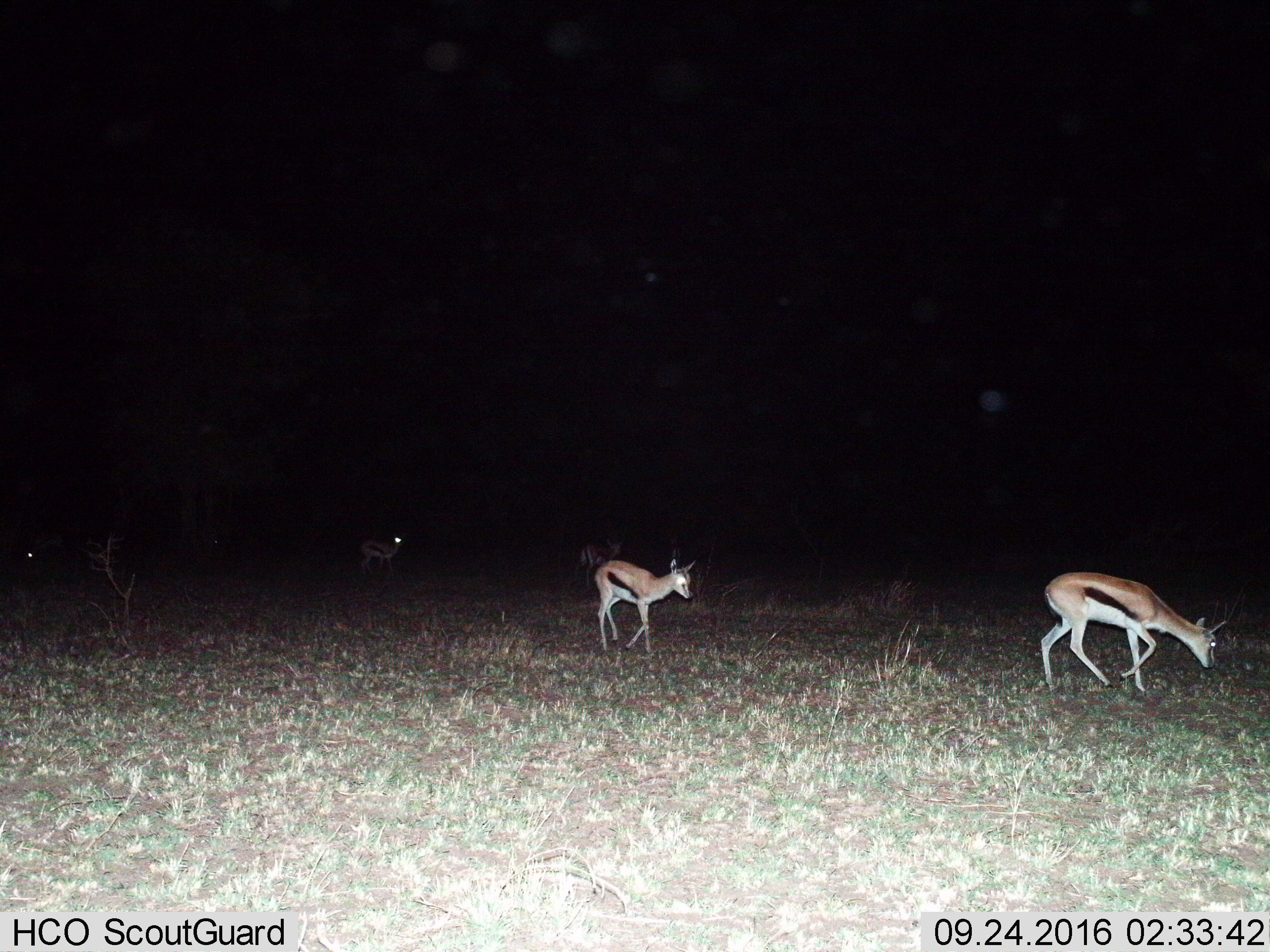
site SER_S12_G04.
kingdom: Animalia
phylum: Chordata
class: Mammalia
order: Artiodactyla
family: Bovidae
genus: Eudorcas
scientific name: Eudorcas thomsonii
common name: thomson's gazelle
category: gazellethomsons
Gazellethomsons (thomson's gazelle) (Eudorcas thomsonii), count 5. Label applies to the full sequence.